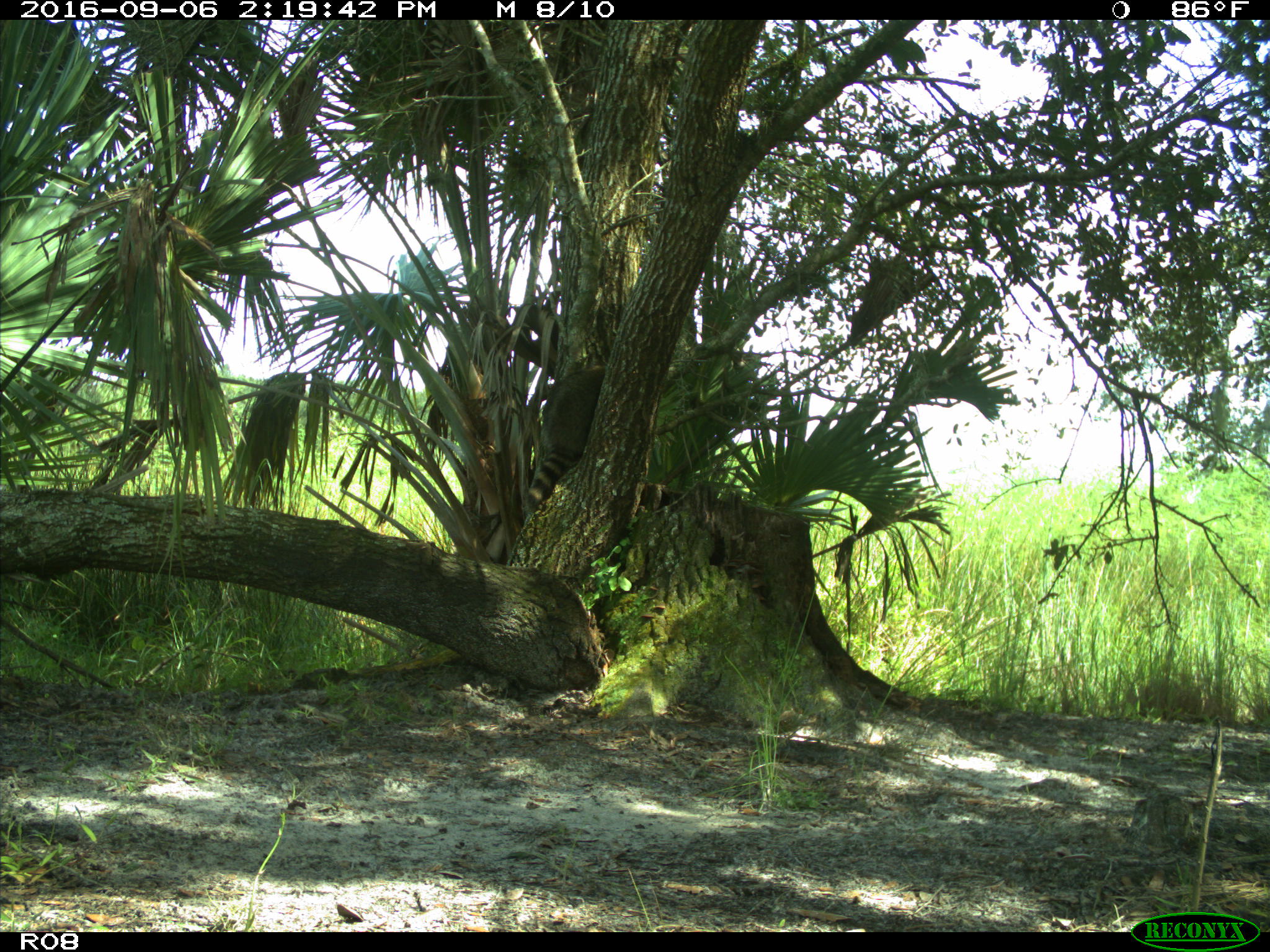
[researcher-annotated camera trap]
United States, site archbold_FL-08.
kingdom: Animalia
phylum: Chordata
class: Mammalia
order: Carnivora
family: Procyonidae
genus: Procyon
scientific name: Procyon lotor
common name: common raccoon